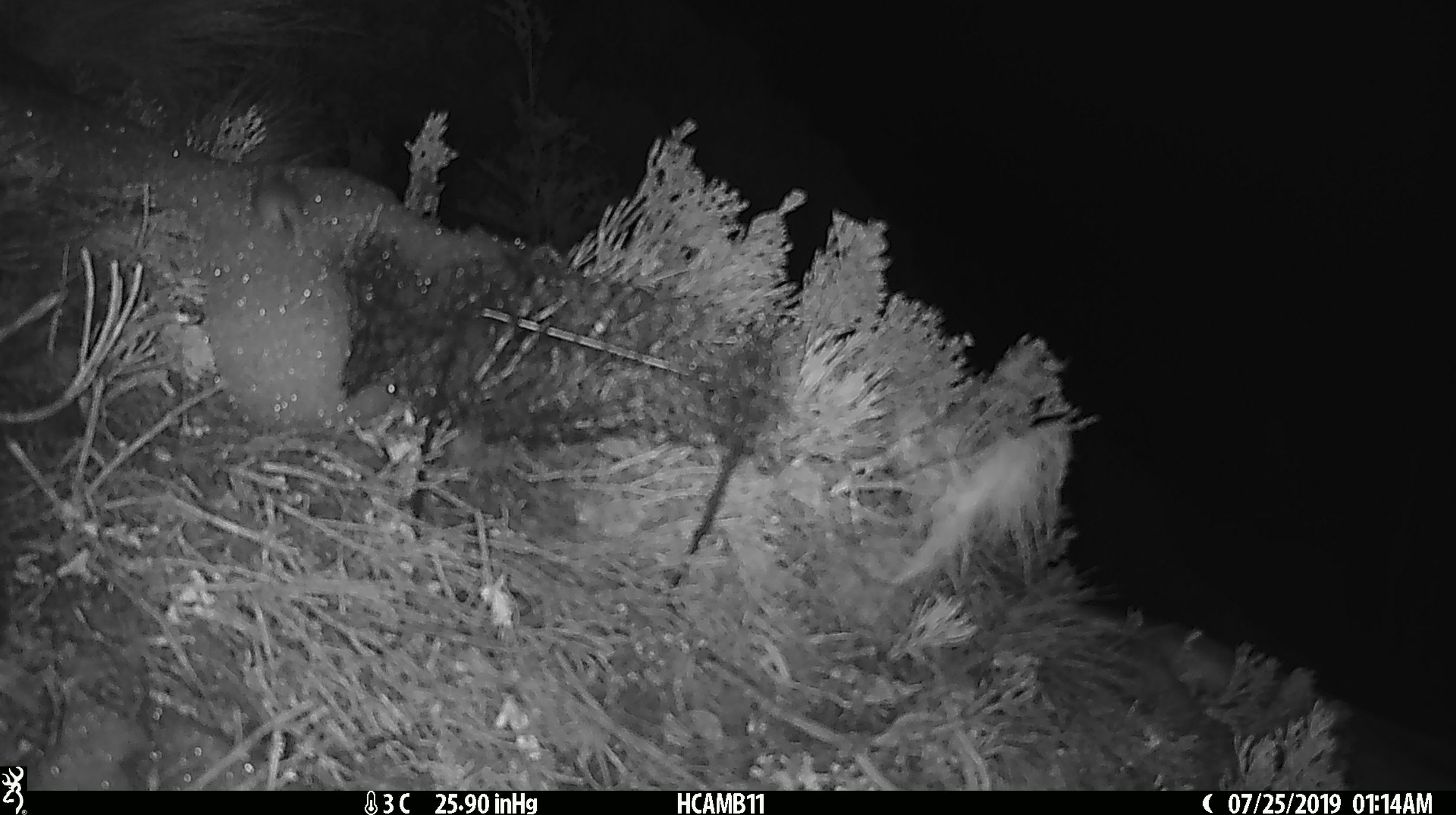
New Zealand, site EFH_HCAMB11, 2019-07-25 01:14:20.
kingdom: Animalia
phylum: Chordata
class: Mammalia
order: Rodentia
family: Muridae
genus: Mus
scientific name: Mus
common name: mouse